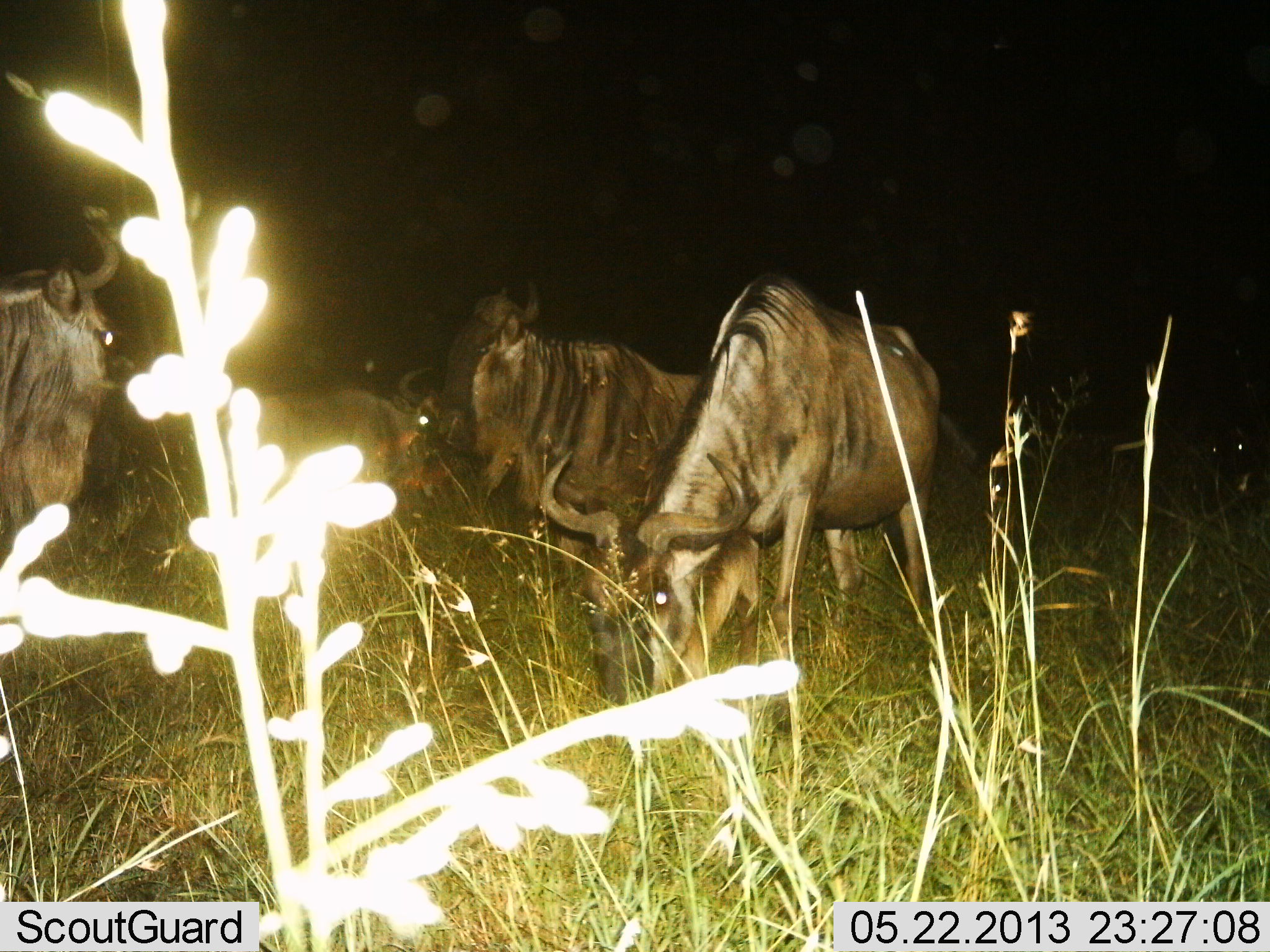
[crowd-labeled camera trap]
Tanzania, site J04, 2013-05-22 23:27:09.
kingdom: Animalia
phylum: Chordata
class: Mammalia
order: Artiodactyla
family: Bovidae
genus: Connochaetes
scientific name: Connochaetes taurinus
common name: blue wildebeest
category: wildebeest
Wildebeest (blue wildebeest) (Connochaetes taurinus), count 4. Behavior (volunteer vote fractions): standing 90%, resting 10%, moving 5%, interacting 0%. Young present (vote fraction): 0%. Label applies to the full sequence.